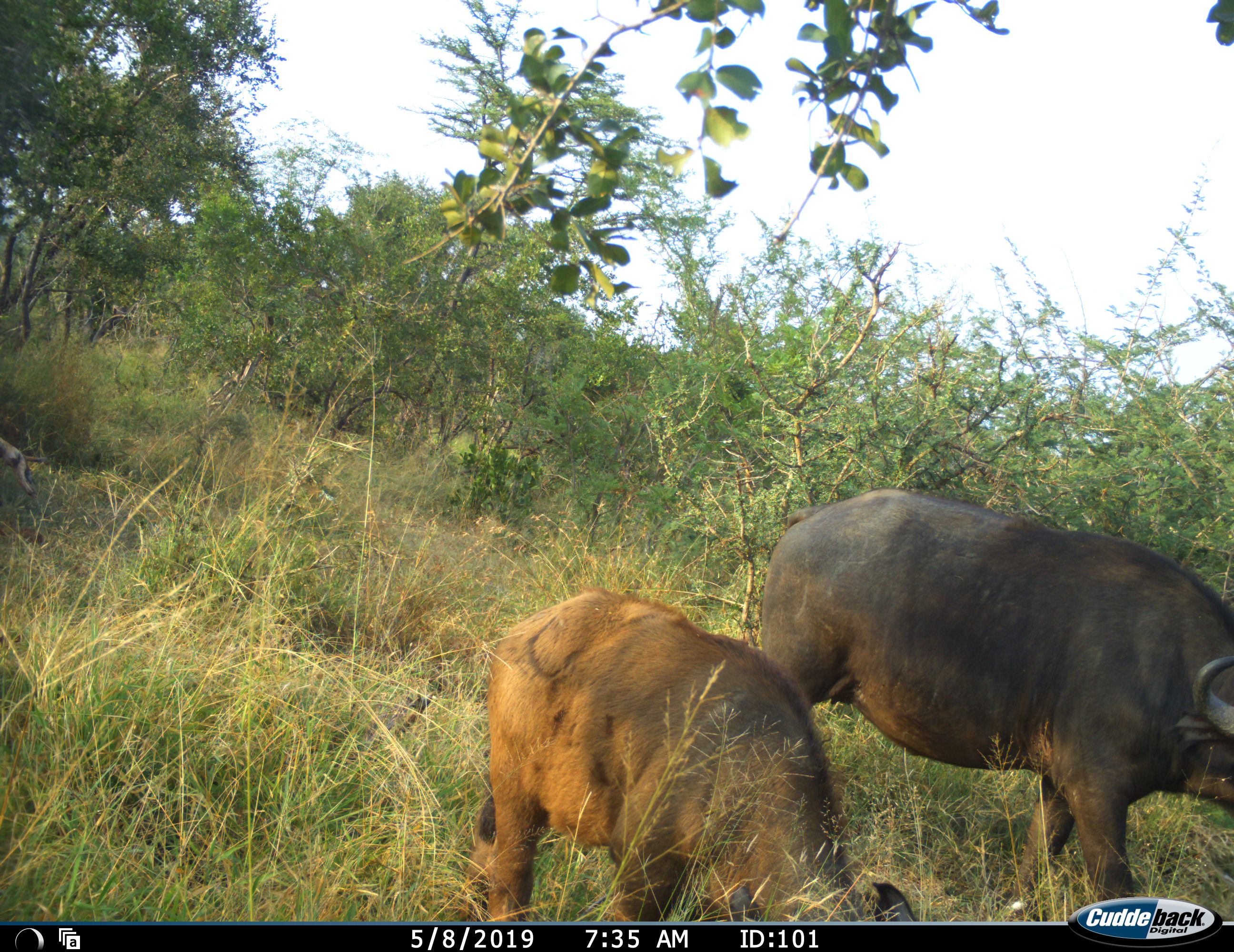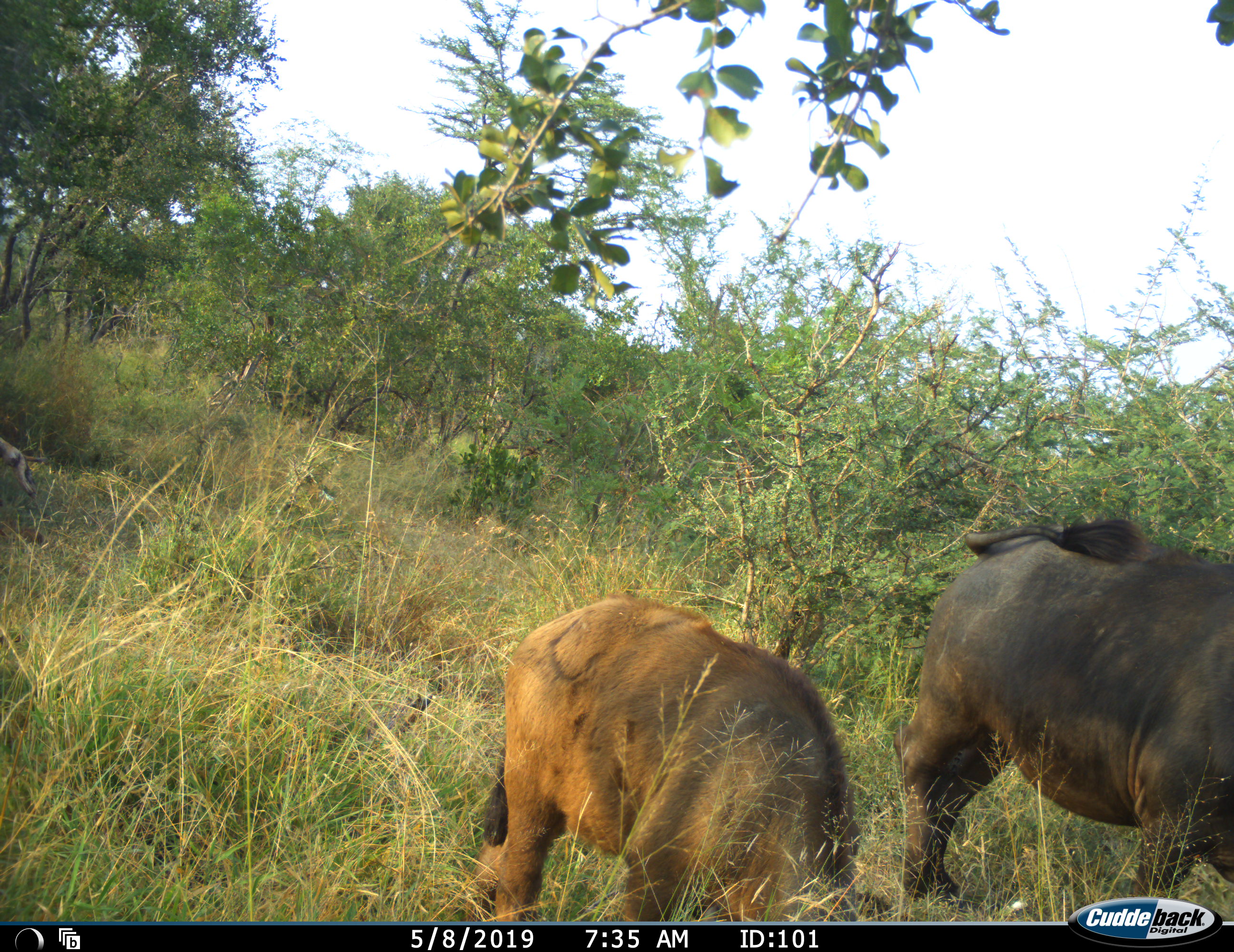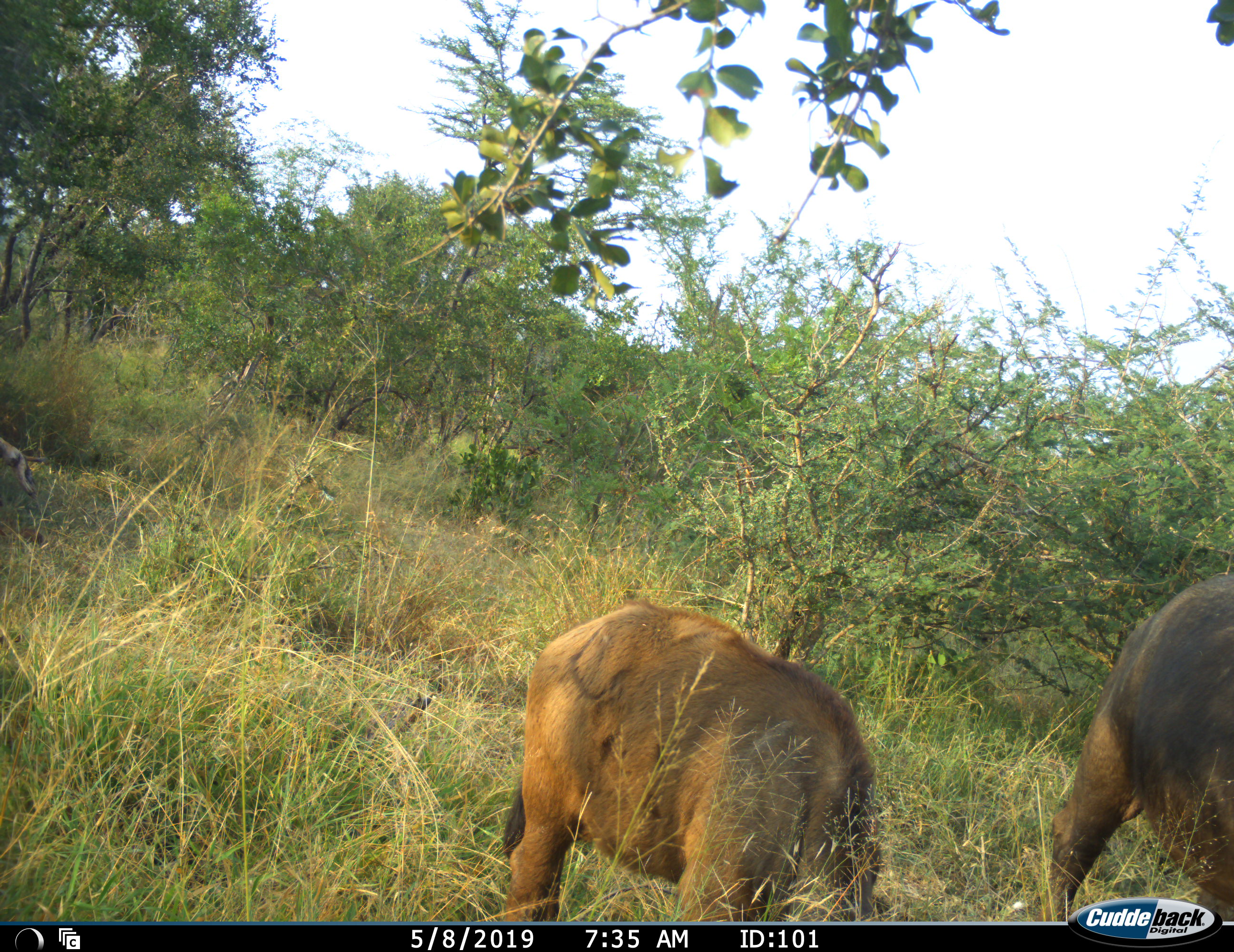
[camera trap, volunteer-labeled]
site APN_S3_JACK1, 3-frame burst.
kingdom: Animalia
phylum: Chordata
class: Mammalia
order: Artiodactyla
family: Bovidae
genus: Syncerus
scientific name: Syncerus caffer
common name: african buffalo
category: buffalo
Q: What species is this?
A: Buffalo (african buffalo) (Syncerus caffer).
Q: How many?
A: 2.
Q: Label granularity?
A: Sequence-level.